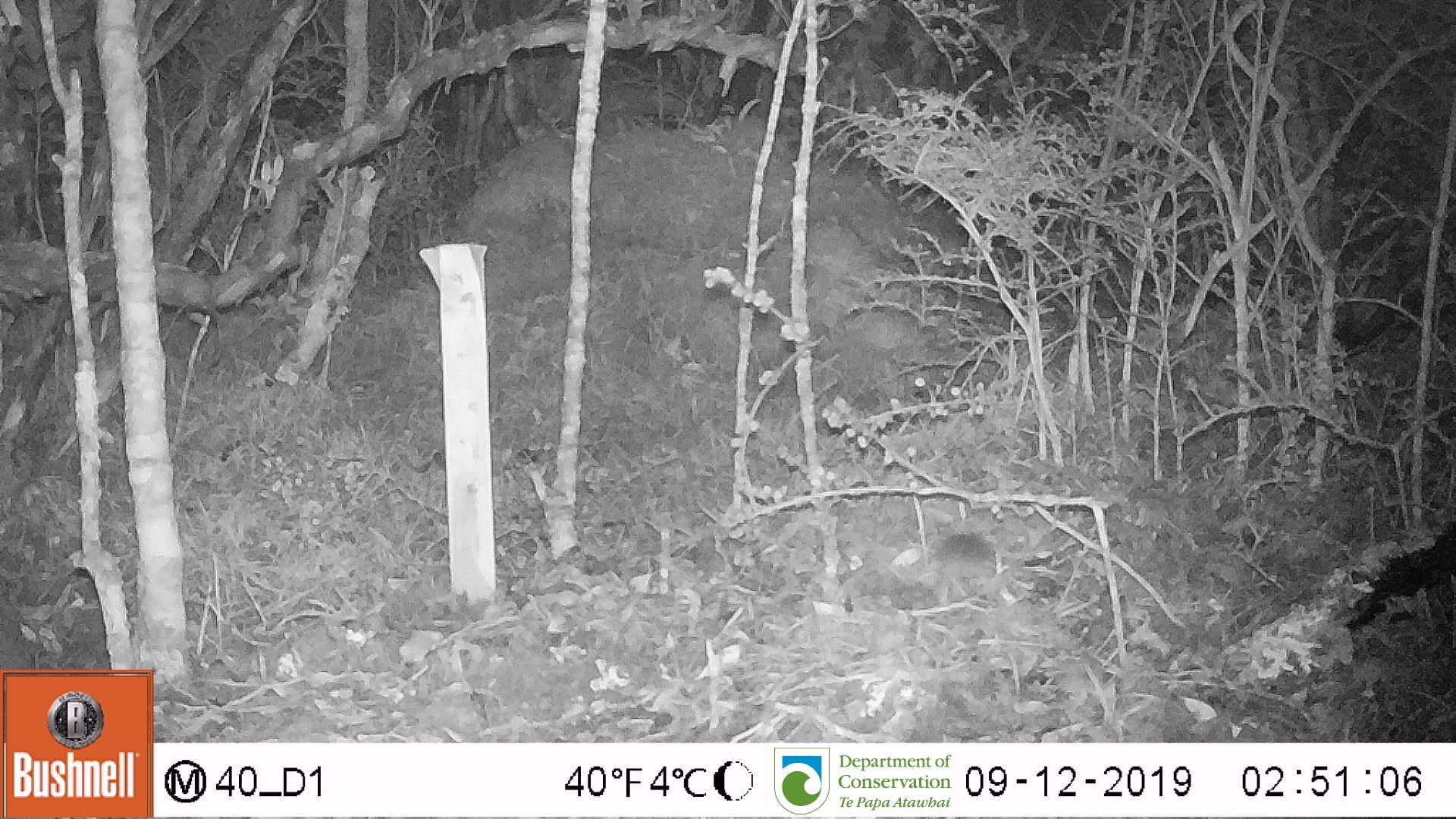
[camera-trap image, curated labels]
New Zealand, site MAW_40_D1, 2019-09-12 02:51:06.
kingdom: Animalia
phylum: Chordata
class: Mammalia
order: Rodentia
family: Muridae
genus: Mus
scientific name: Mus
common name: mouse